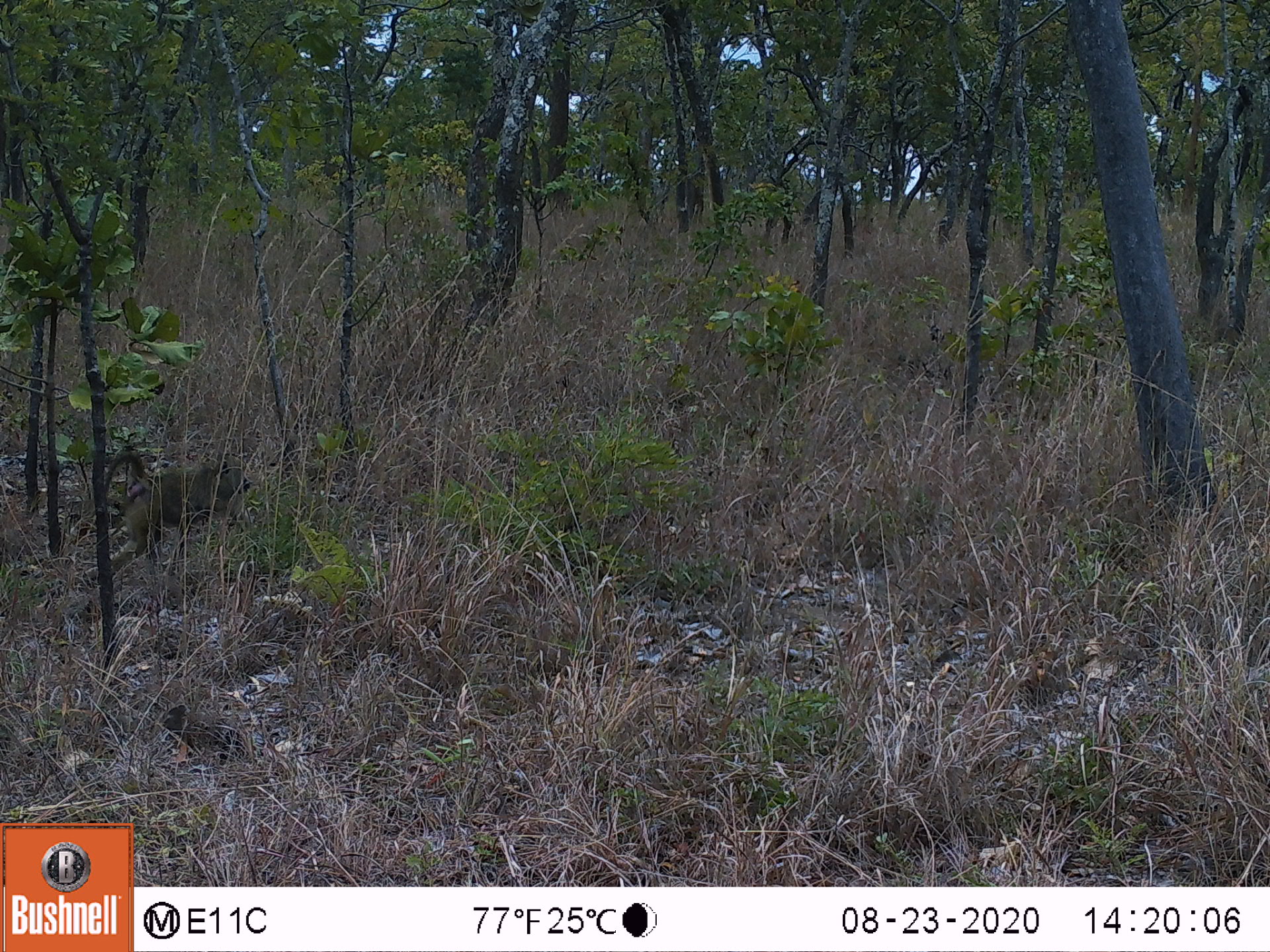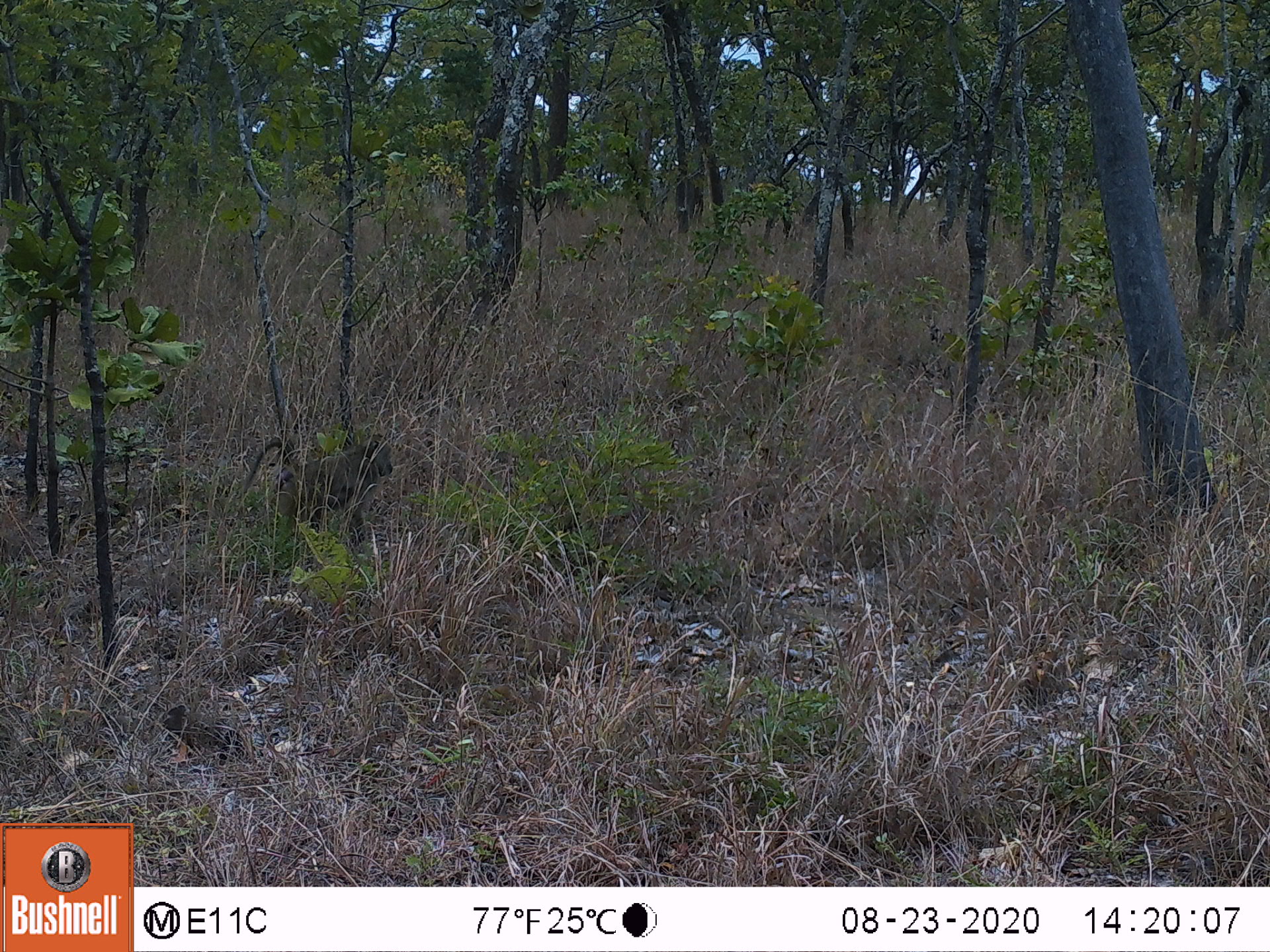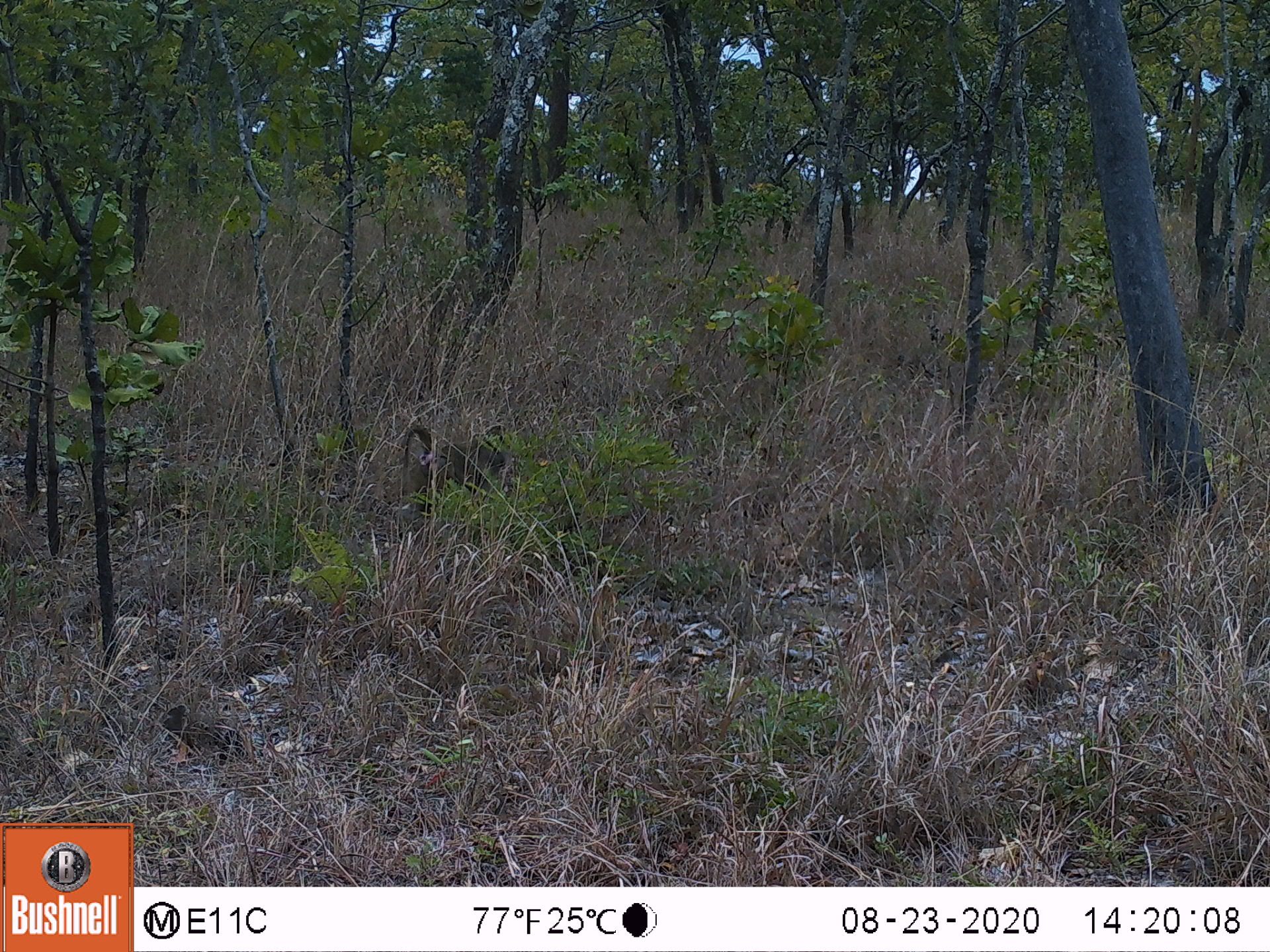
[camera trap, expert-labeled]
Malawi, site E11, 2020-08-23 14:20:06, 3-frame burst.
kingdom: Animalia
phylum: Chordata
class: Mammalia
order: Primates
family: Cercopithecidae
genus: Papio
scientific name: Papio cynocephalus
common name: yellow baboon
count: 1